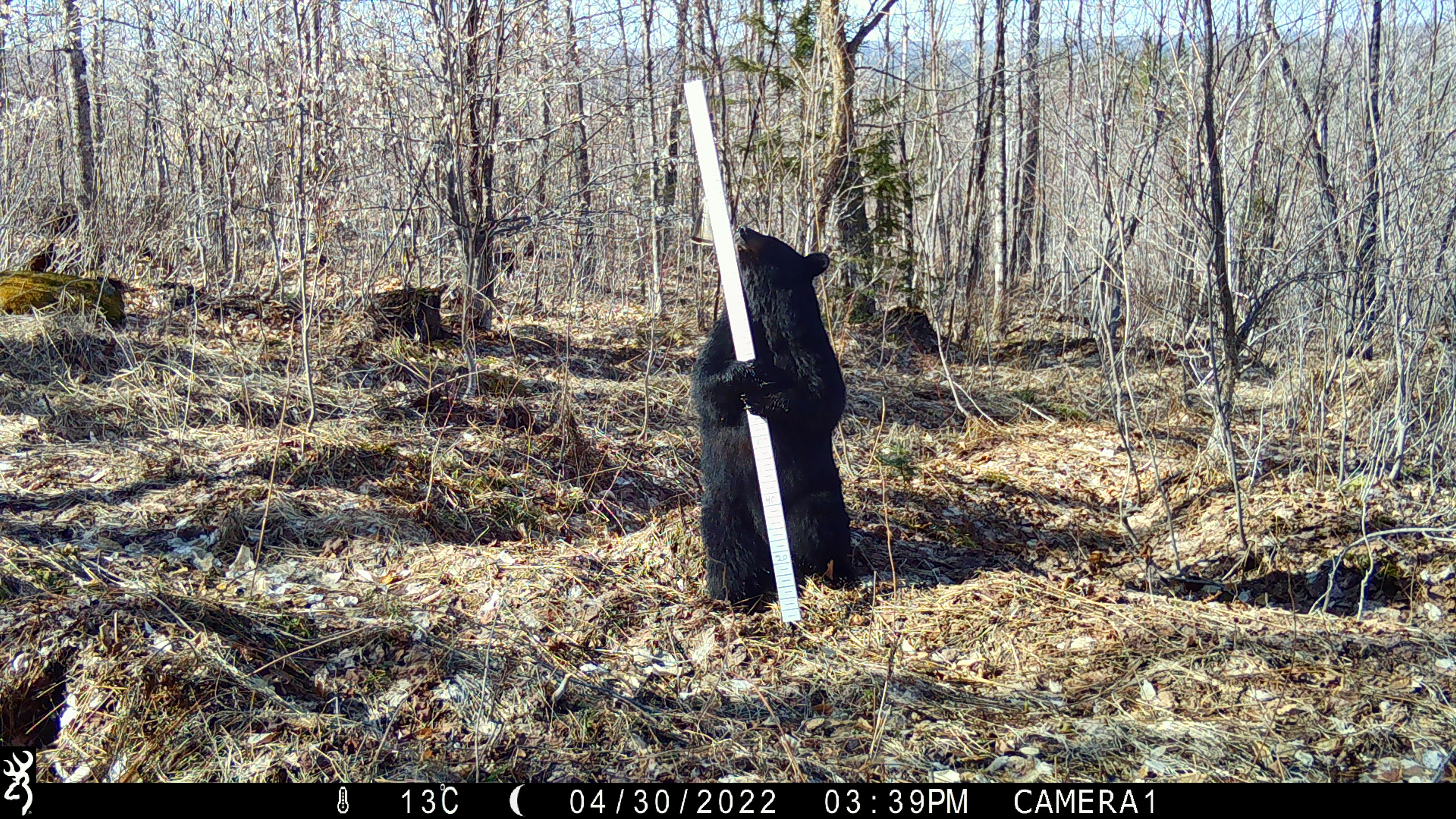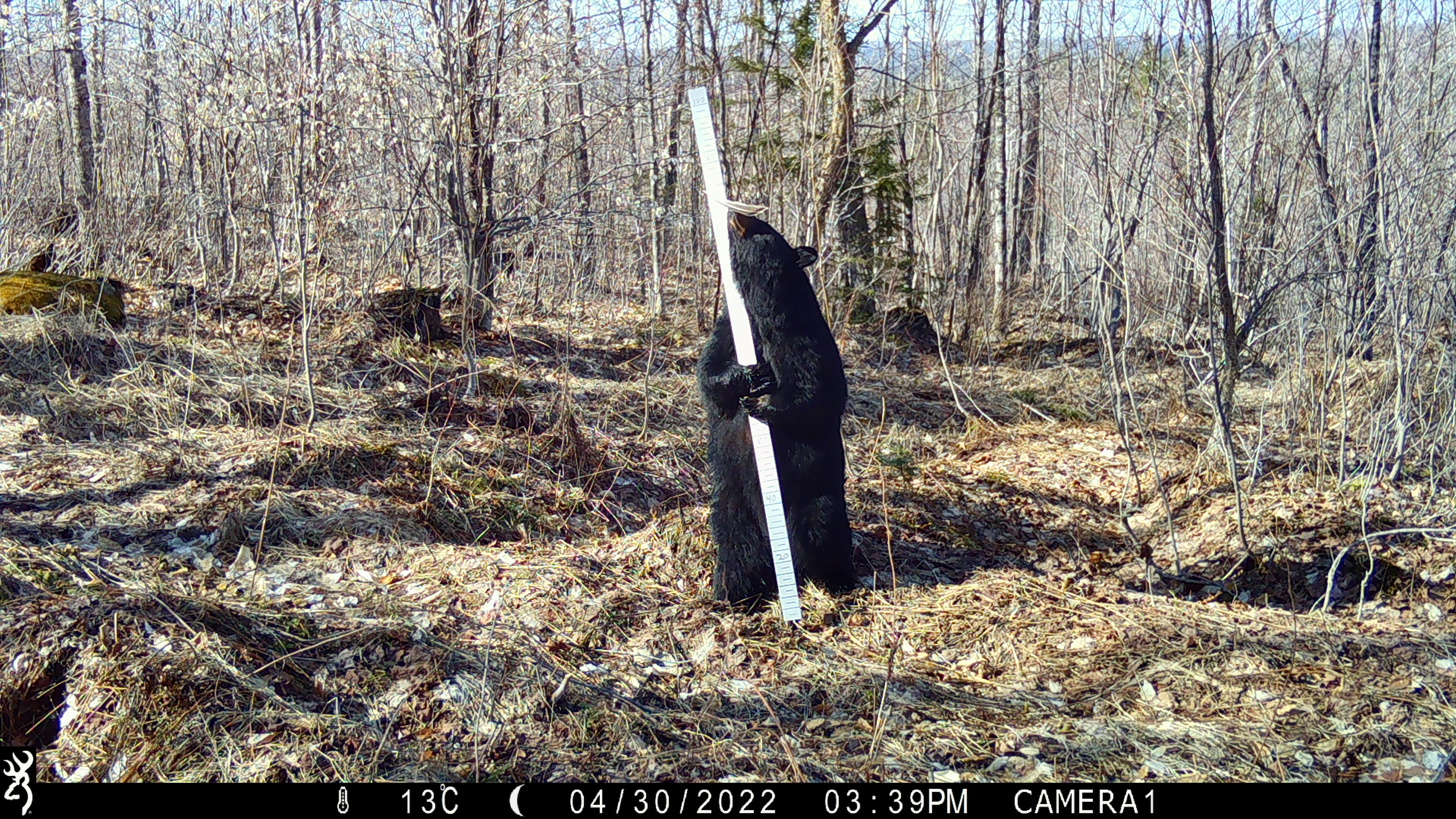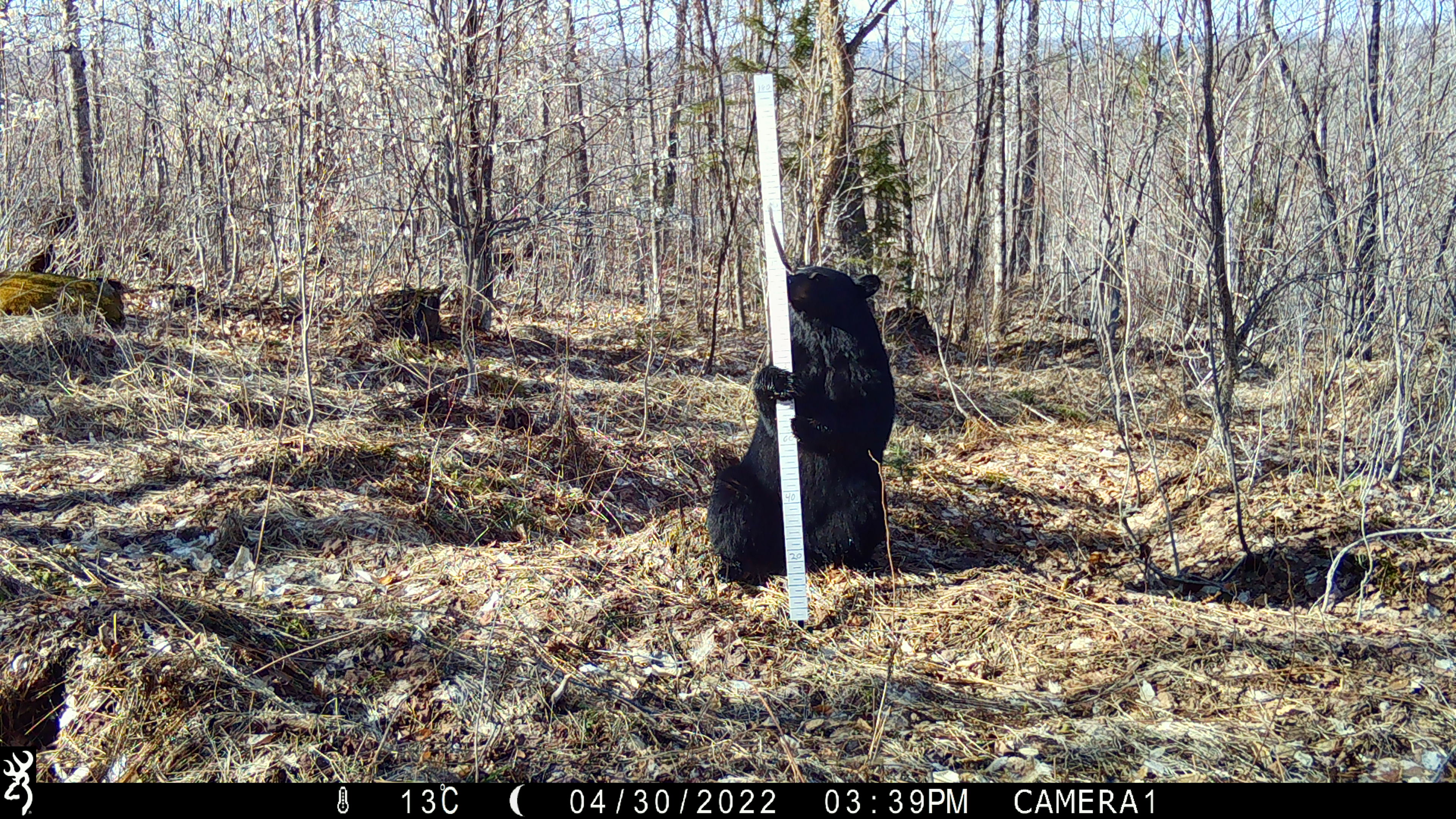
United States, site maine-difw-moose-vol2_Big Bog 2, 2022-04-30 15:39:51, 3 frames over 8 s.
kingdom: Animalia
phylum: Chordata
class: Mammalia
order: Carnivora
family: Ursidae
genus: Ursus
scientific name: Ursus americanus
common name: black bear